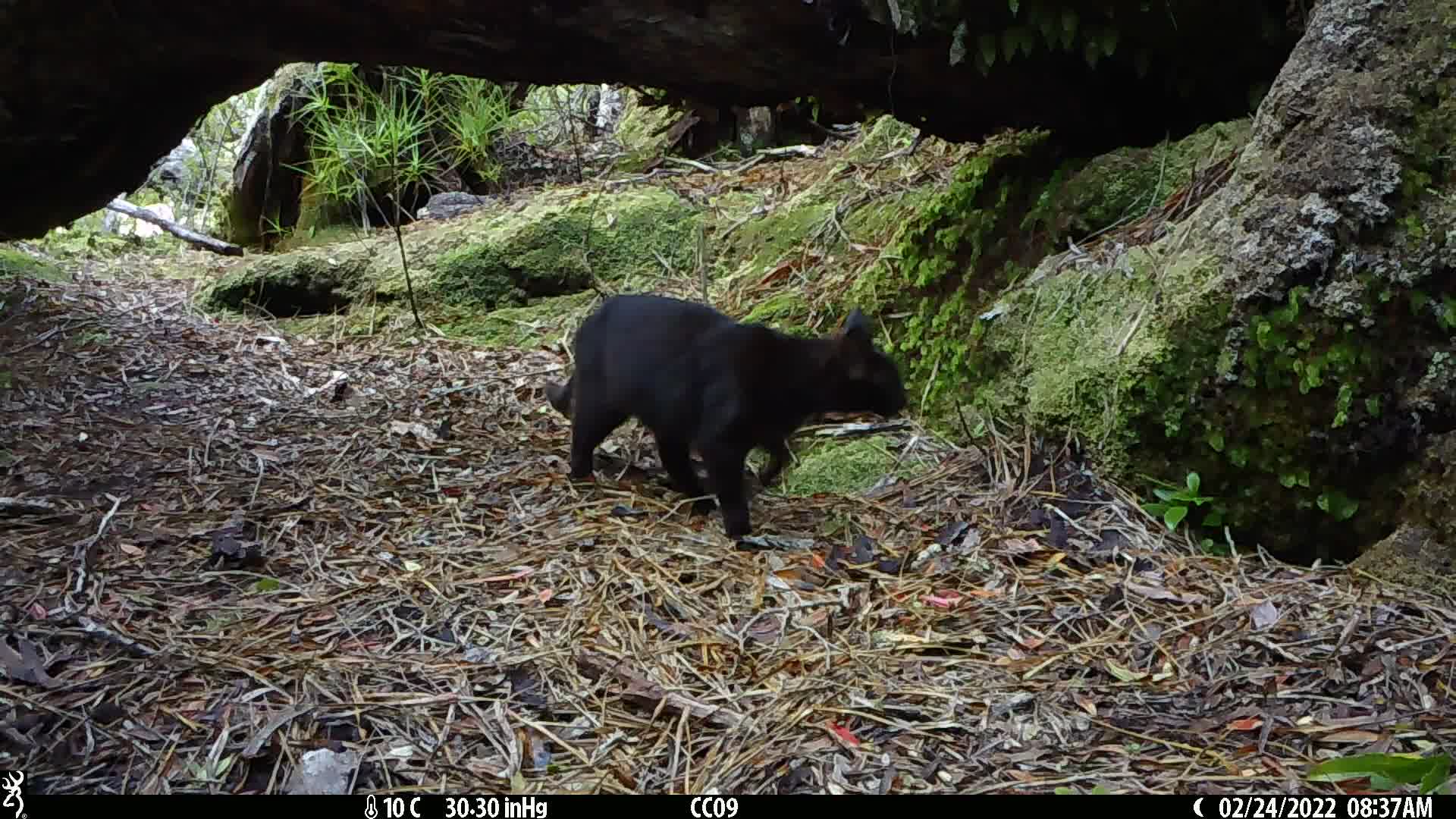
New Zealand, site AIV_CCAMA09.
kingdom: Animalia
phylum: Chordata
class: Mammalia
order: Carnivora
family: Felidae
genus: Felis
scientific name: Felis catus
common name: domestic cat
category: cat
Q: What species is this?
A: Cat (domestic cat) (Felis catus).